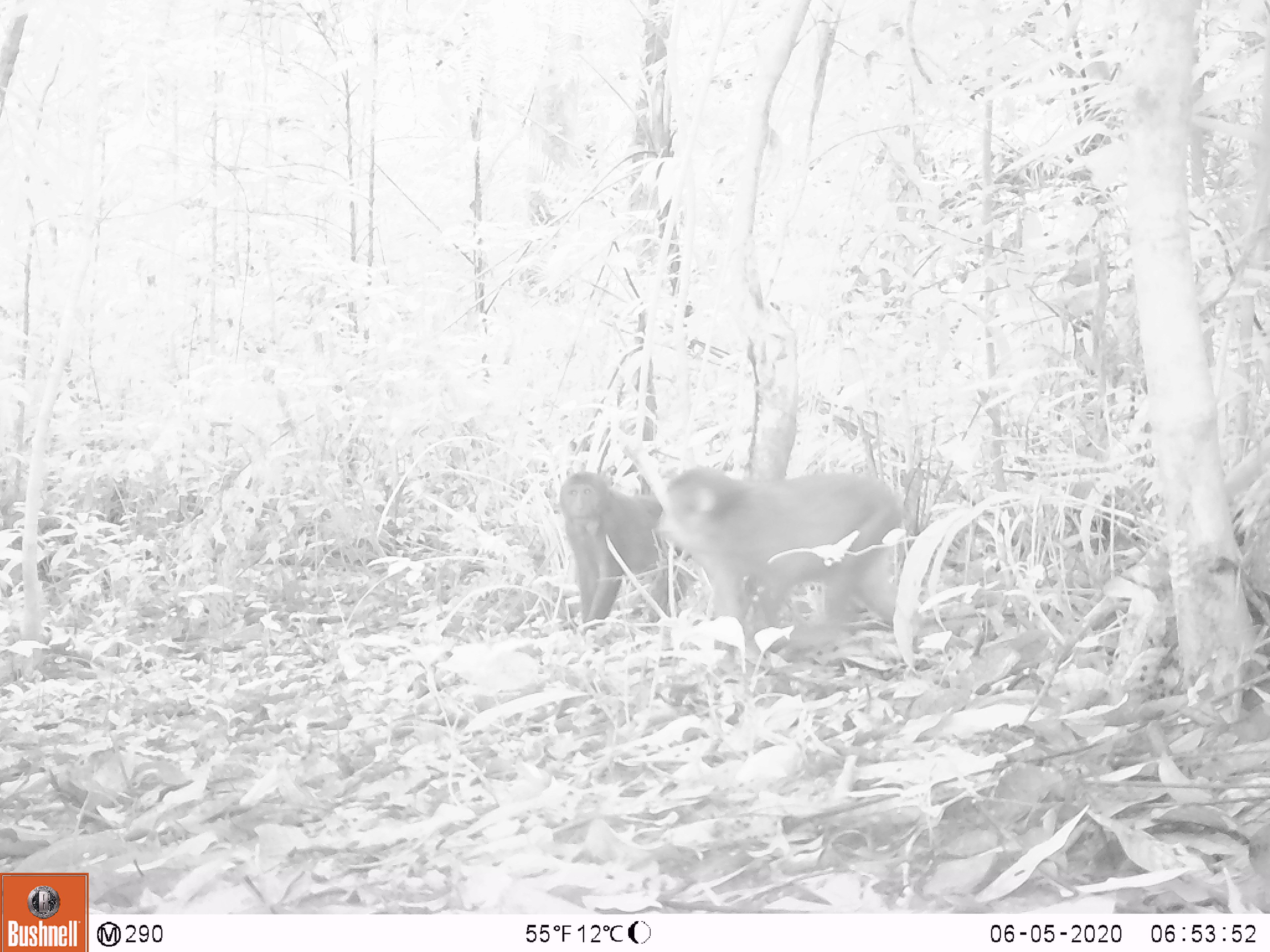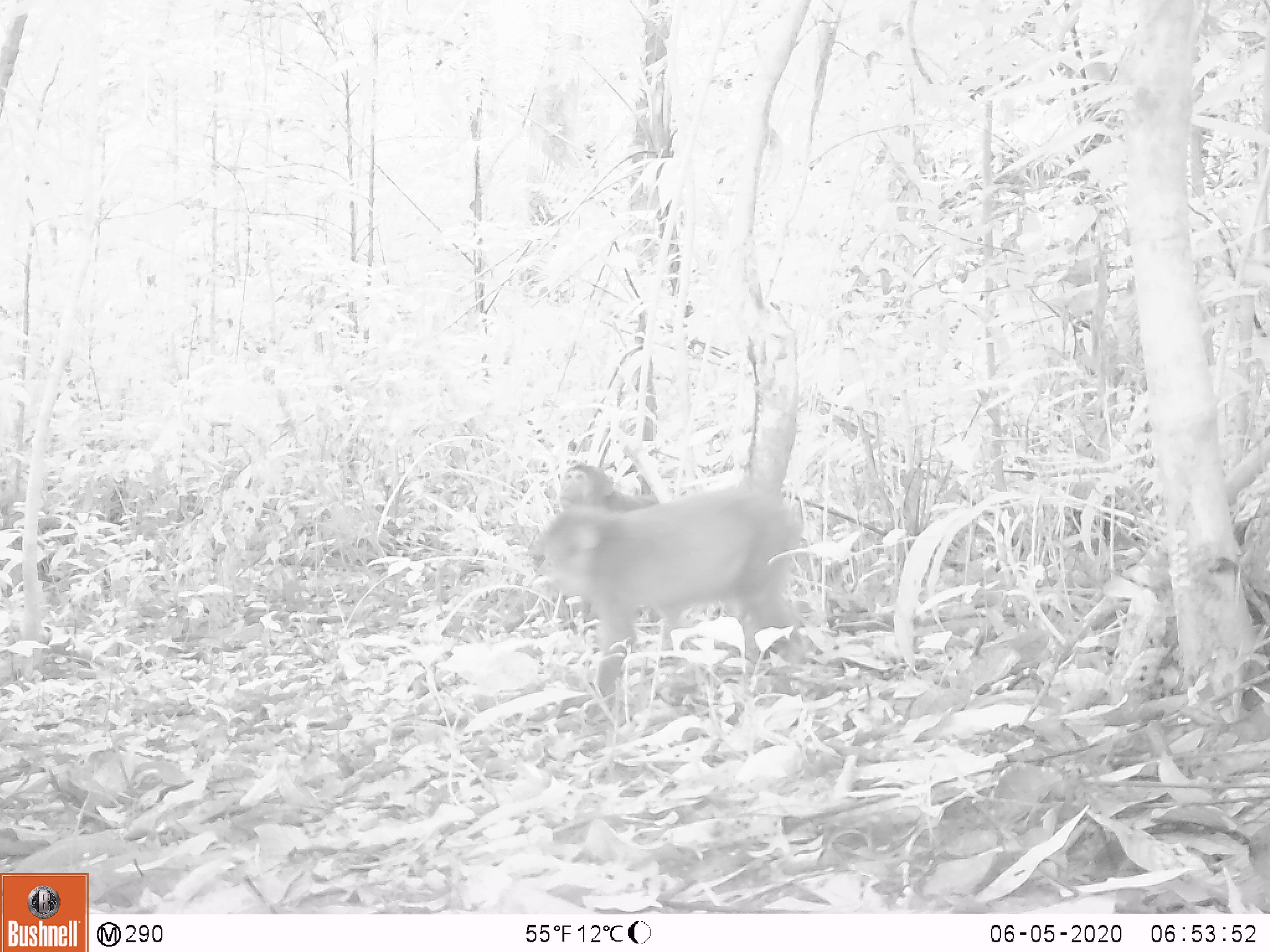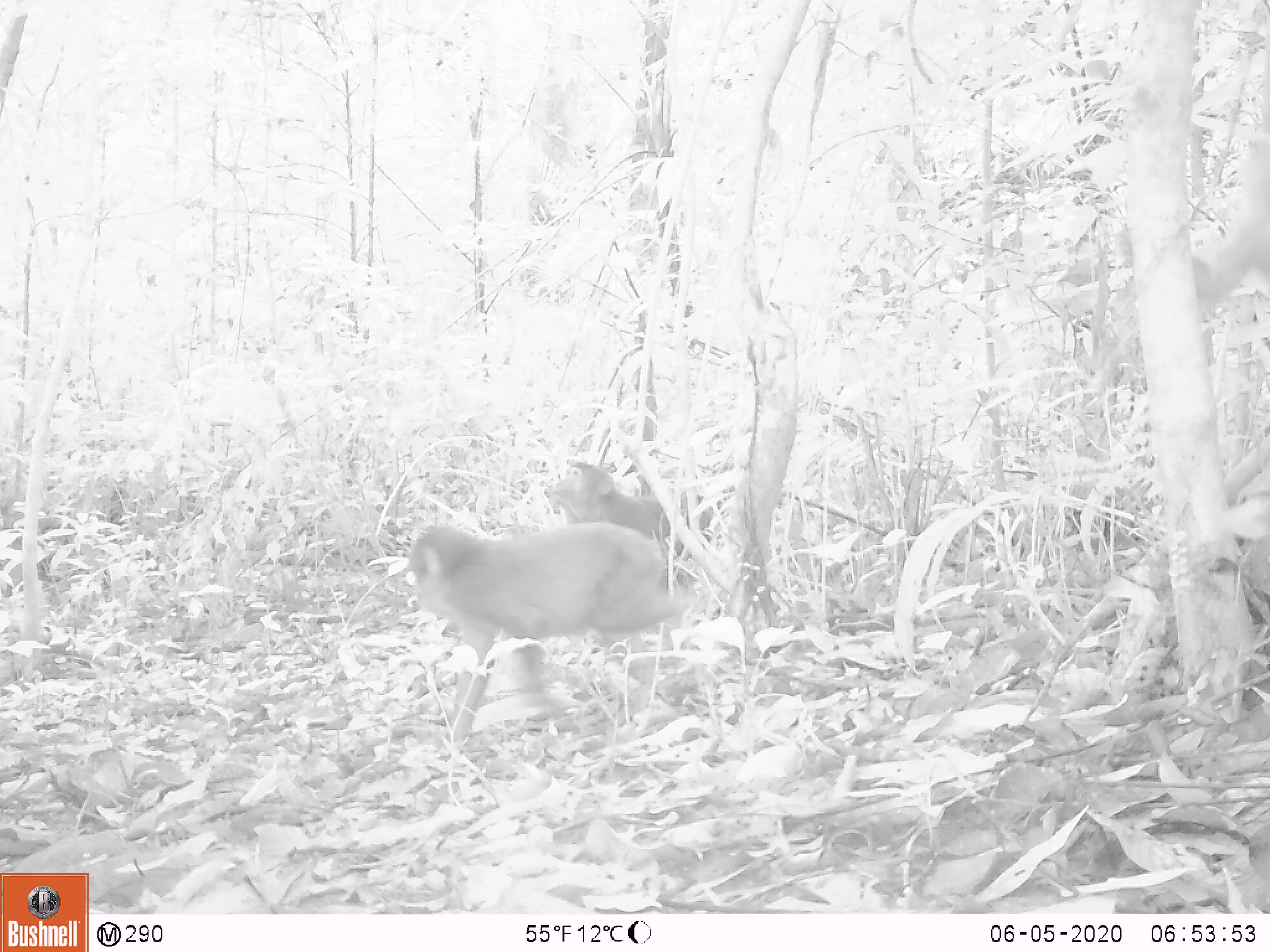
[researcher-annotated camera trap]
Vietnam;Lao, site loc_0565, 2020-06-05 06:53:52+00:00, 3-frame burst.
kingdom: Animalia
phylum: Chordata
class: Mammalia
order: Primates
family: Cercopithecidae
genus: Macaca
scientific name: Macaca arctoides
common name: stump-tailed macaque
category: stump tailed macaque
Stump tailed macaque (stump-tailed macaque) (Macaca arctoides). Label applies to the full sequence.